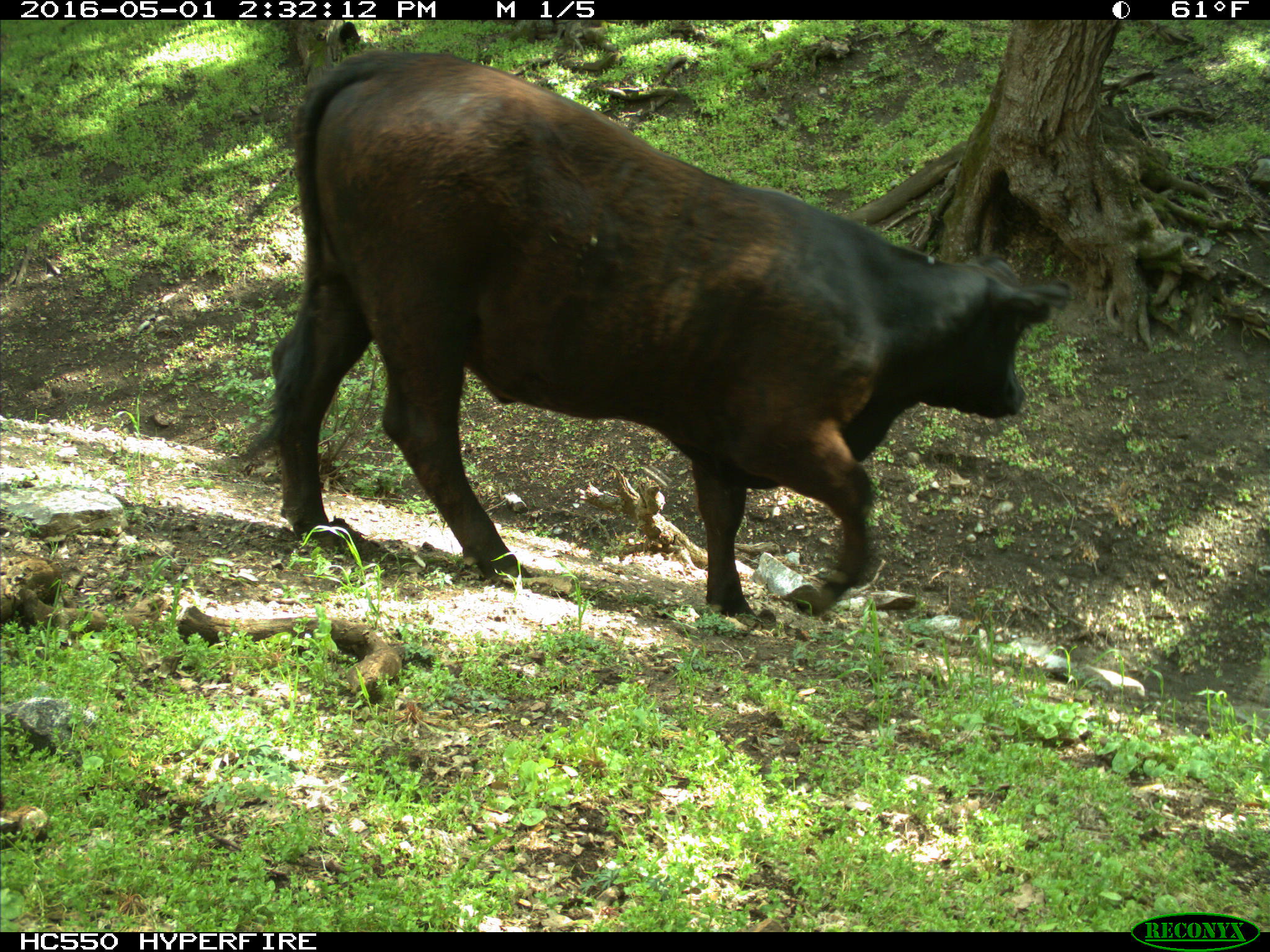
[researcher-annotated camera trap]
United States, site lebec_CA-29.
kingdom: Animalia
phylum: Chordata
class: Mammalia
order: Artiodactyla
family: Bovidae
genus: Bos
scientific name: Bos taurus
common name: domestic cow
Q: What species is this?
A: Bos taurus (domestic cow).